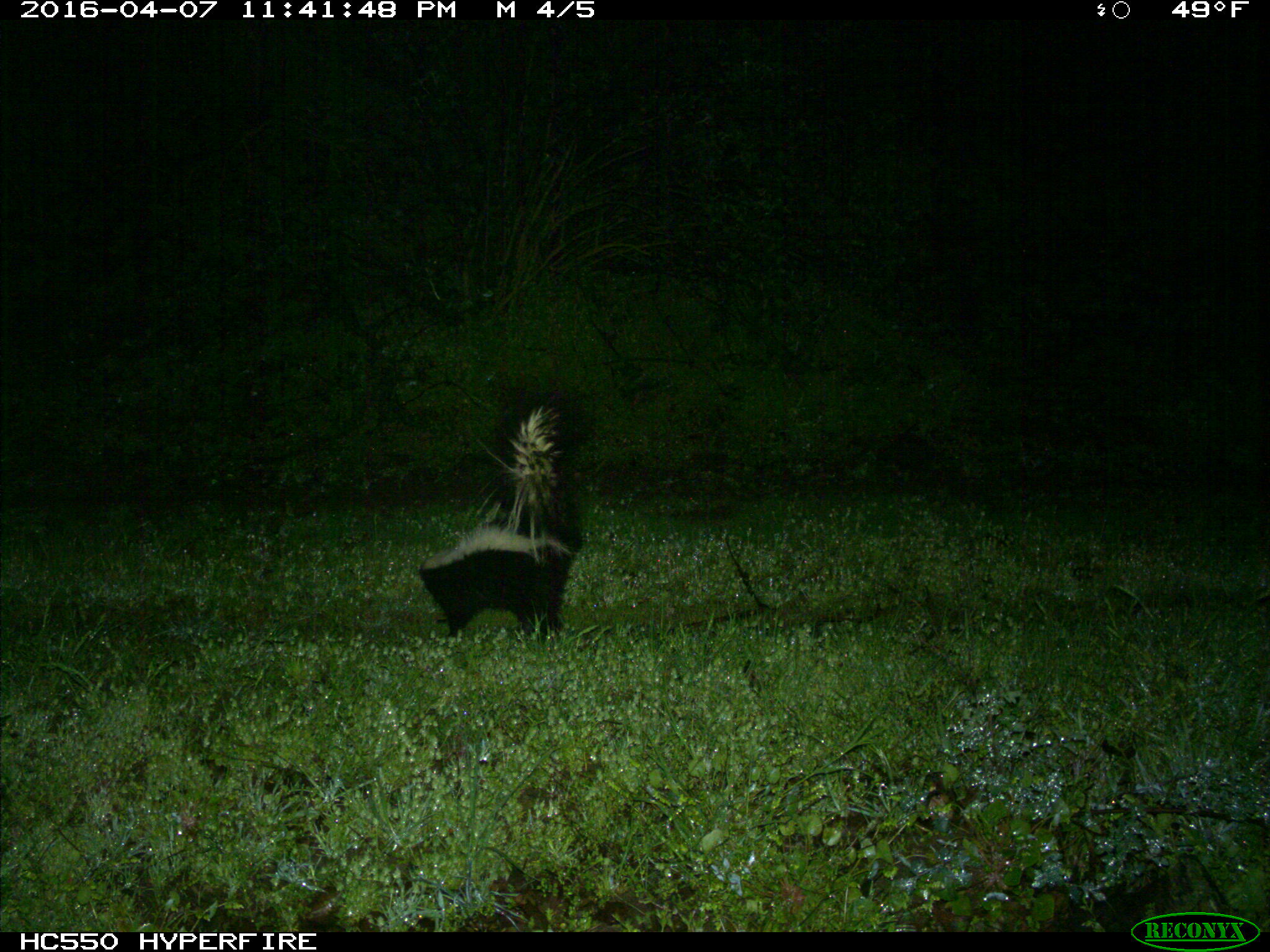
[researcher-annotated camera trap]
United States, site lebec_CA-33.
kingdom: Animalia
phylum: Chordata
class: Mammalia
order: Carnivora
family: Mephitidae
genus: Mephitis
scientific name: Mephitis mephitis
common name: striped skunk